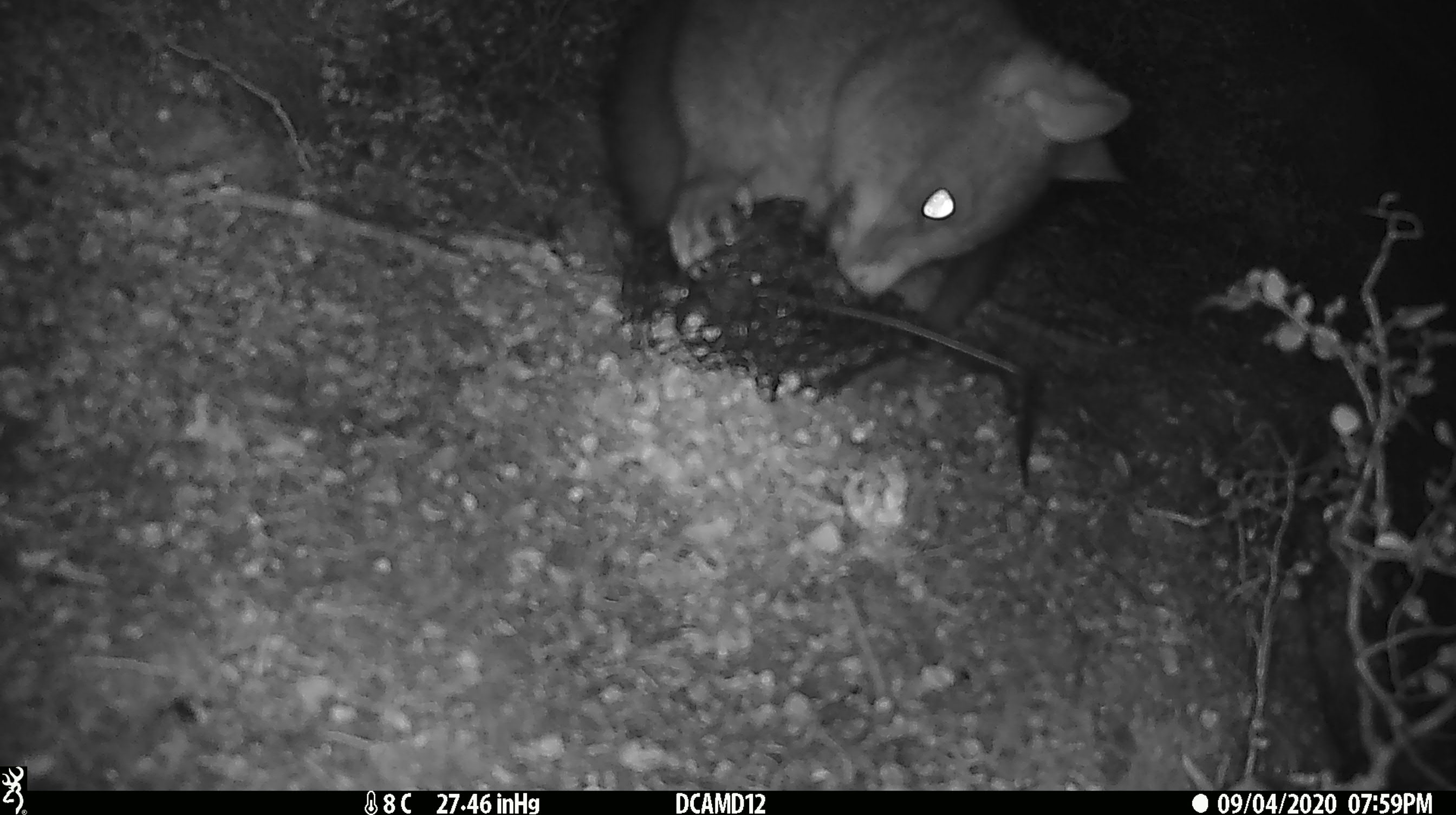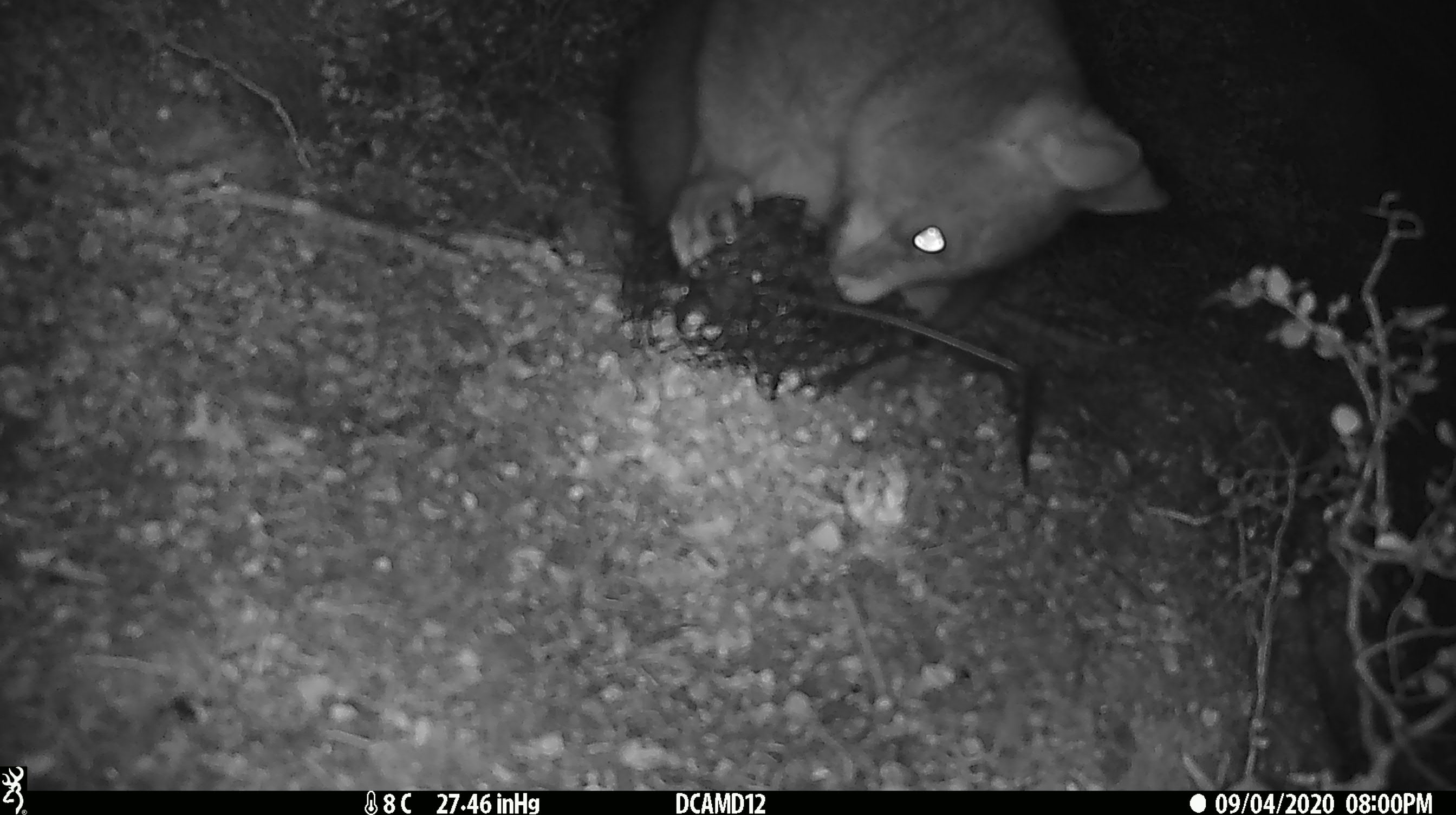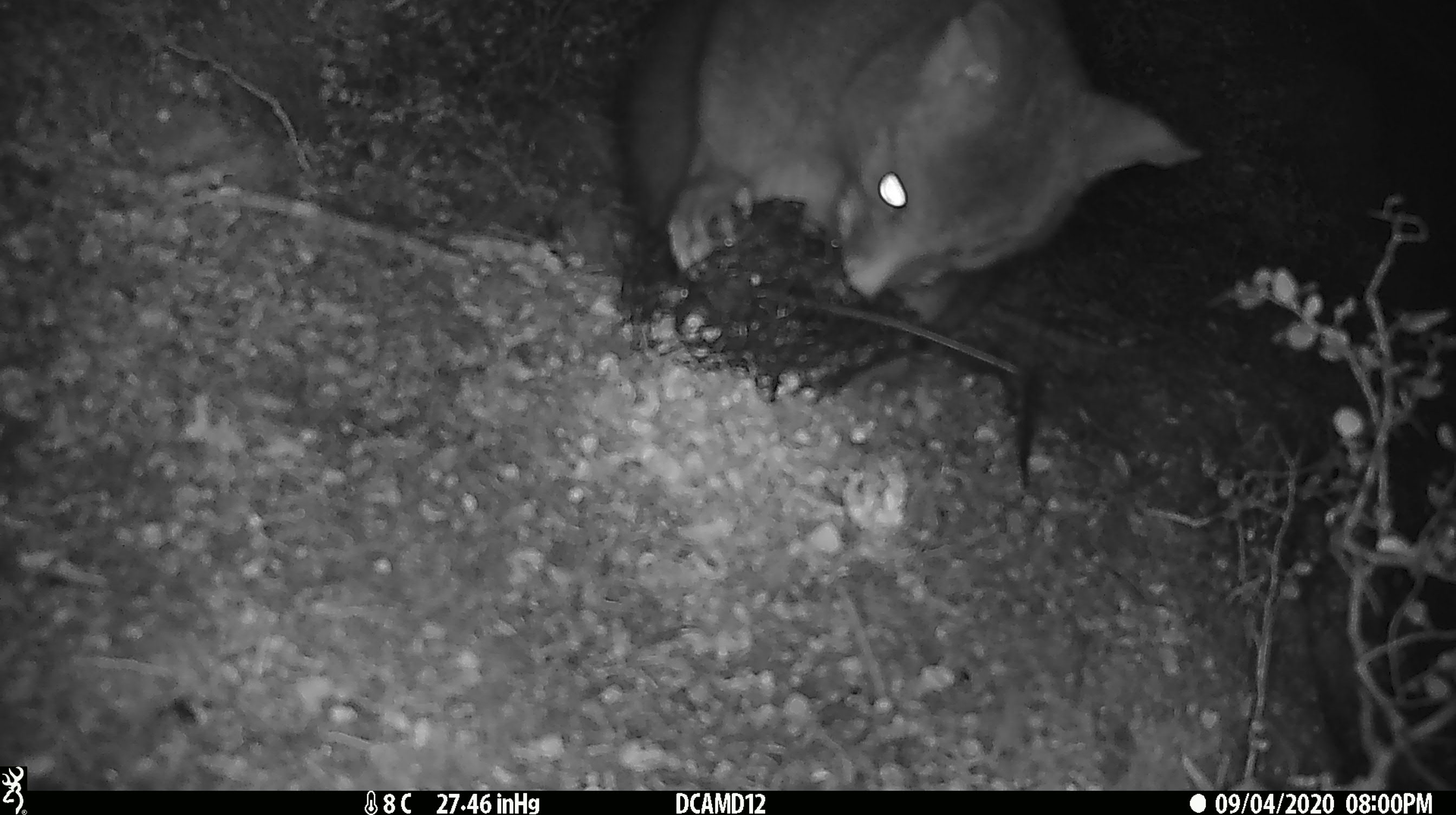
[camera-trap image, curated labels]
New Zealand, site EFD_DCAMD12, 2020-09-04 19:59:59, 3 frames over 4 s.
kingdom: Animalia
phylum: Chordata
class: Mammalia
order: Diprotodontia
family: Phalangeridae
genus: Trichosurus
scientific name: Trichosurus vulpecula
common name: common brushtail possum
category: possum